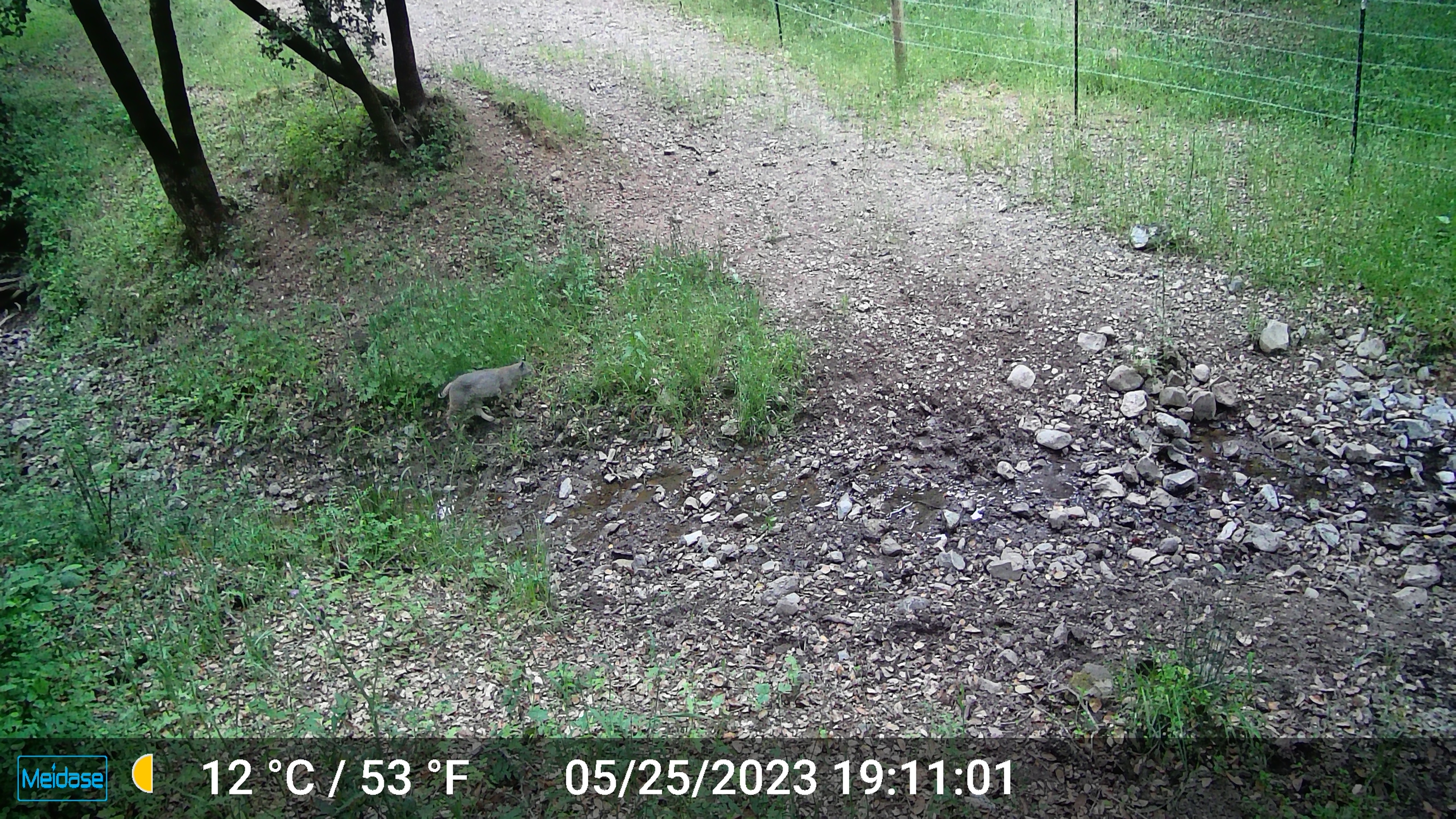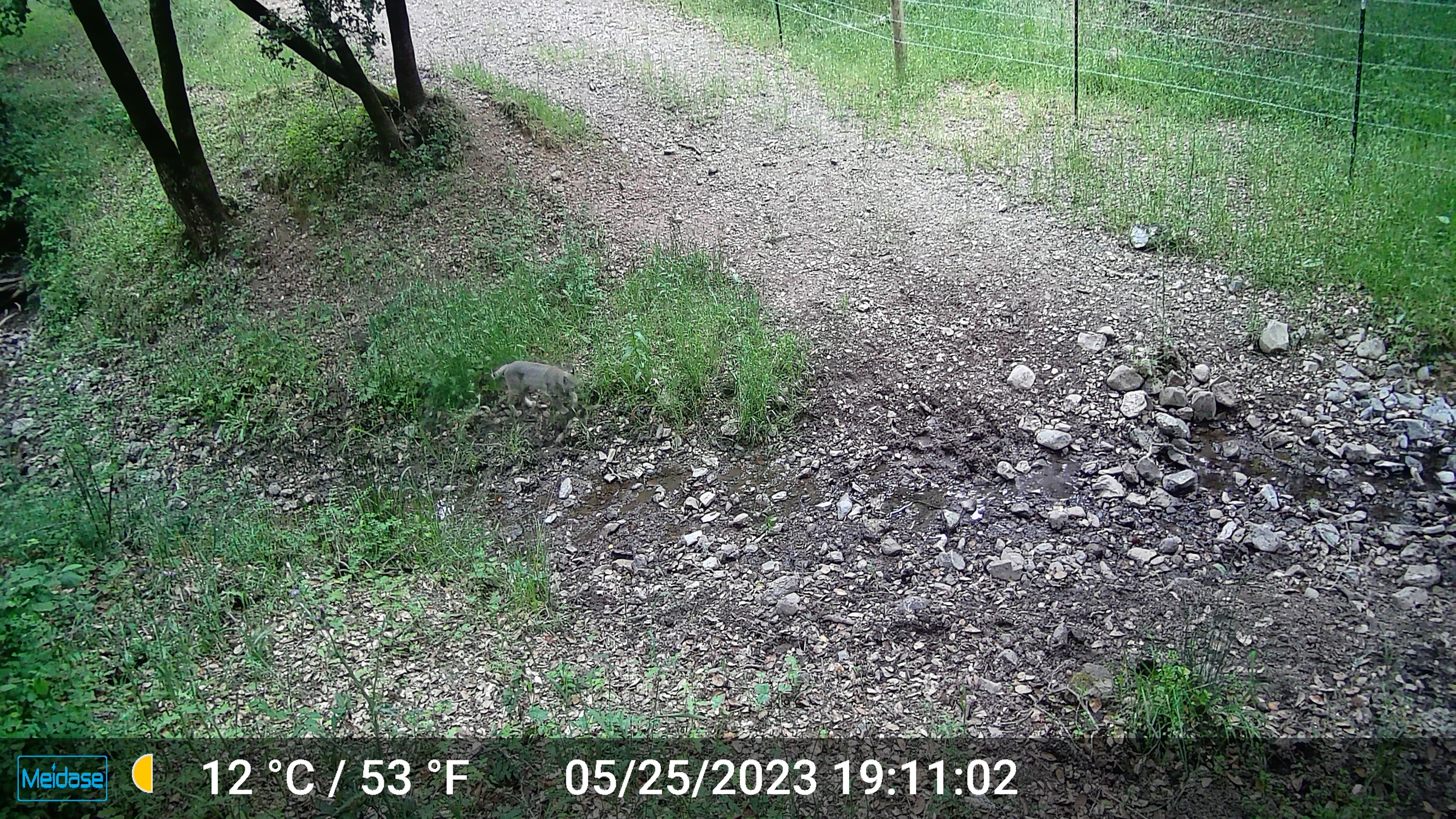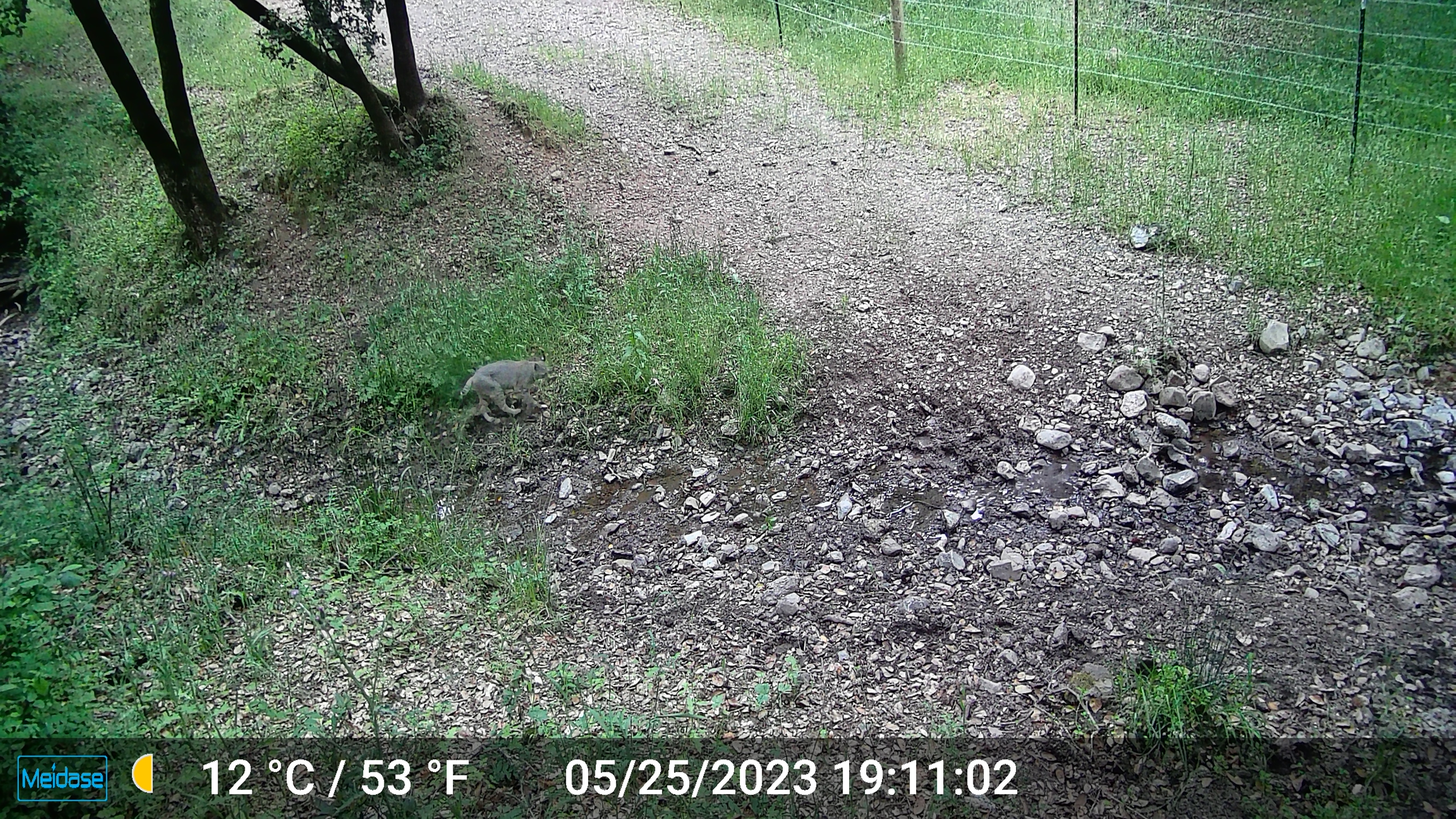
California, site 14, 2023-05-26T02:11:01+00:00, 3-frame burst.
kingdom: Animalia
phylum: Chordata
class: Mammalia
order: Carnivora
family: Felidae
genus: Lynx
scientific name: Lynx rufus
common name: bobcat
Bobcat (Lynx rufus).